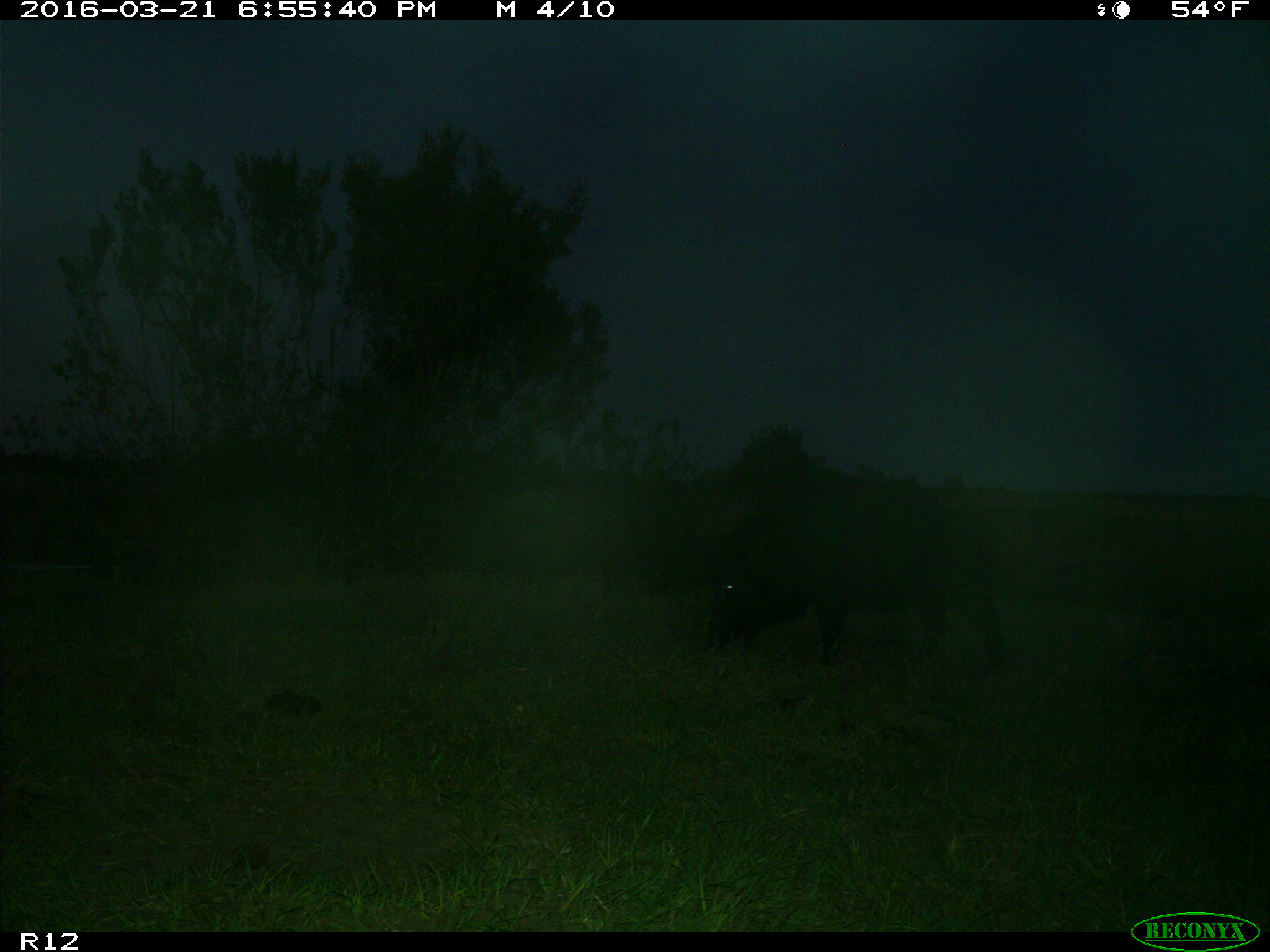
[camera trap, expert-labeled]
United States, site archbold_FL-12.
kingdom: Animalia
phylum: Chordata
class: Mammalia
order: Artiodactyla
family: Suidae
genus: Sus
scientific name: Sus scrofa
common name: wild boar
Sus scrofa (wild boar).